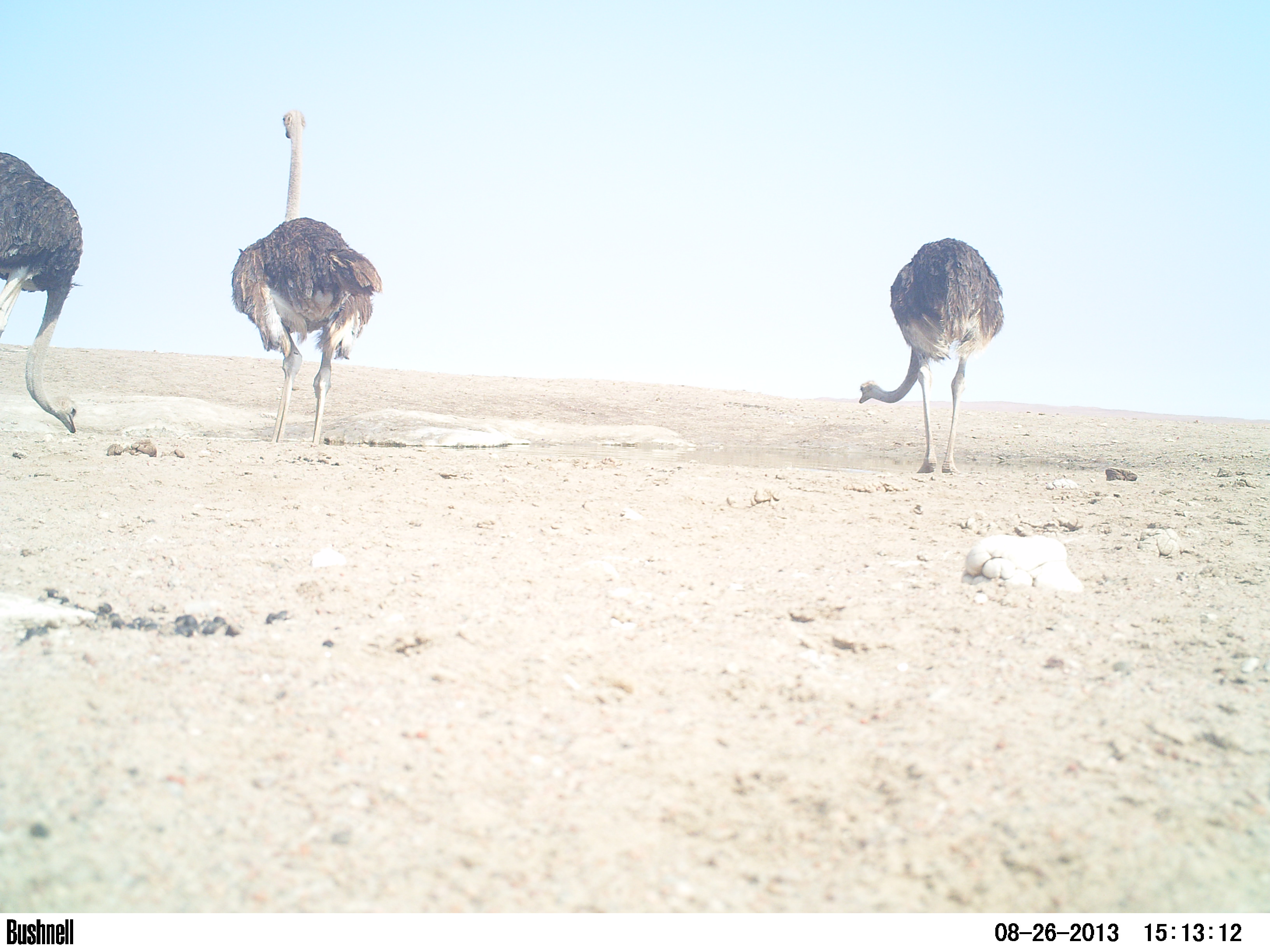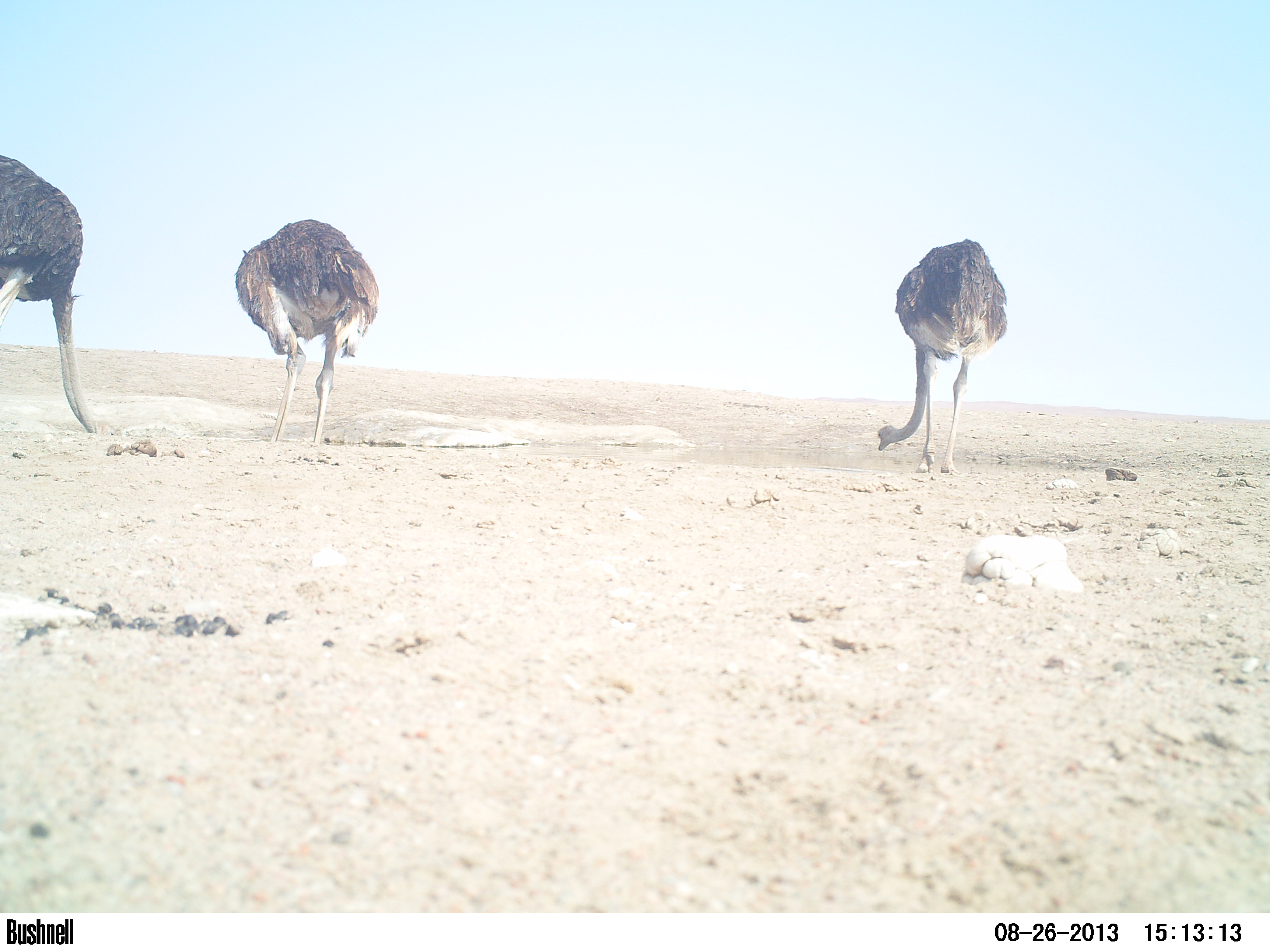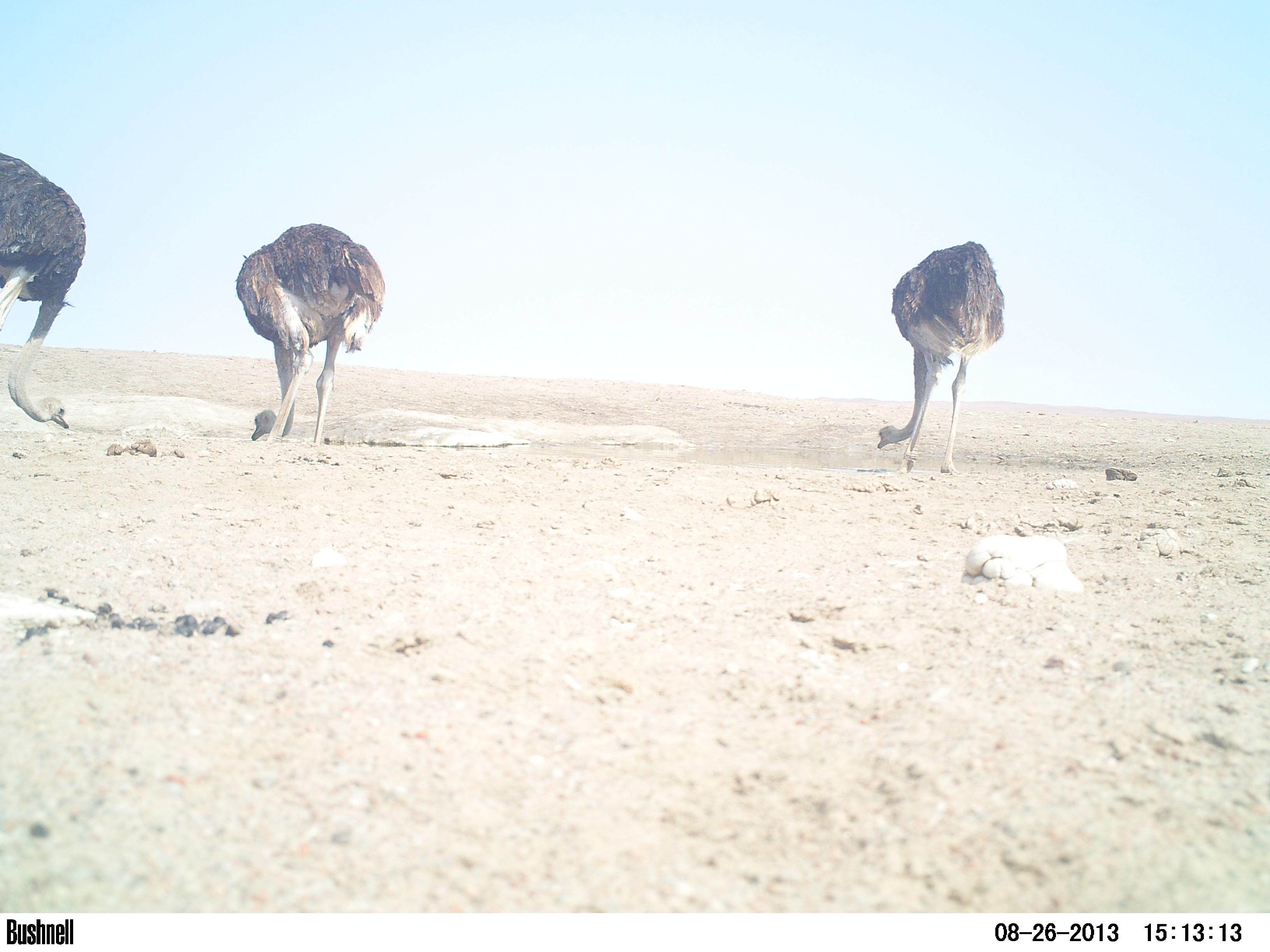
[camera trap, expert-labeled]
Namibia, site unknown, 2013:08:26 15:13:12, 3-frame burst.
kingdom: Animalia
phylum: Chordata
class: Aves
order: Struthioniformes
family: Struthionidae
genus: Struthio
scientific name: Struthio camelus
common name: common ostrich